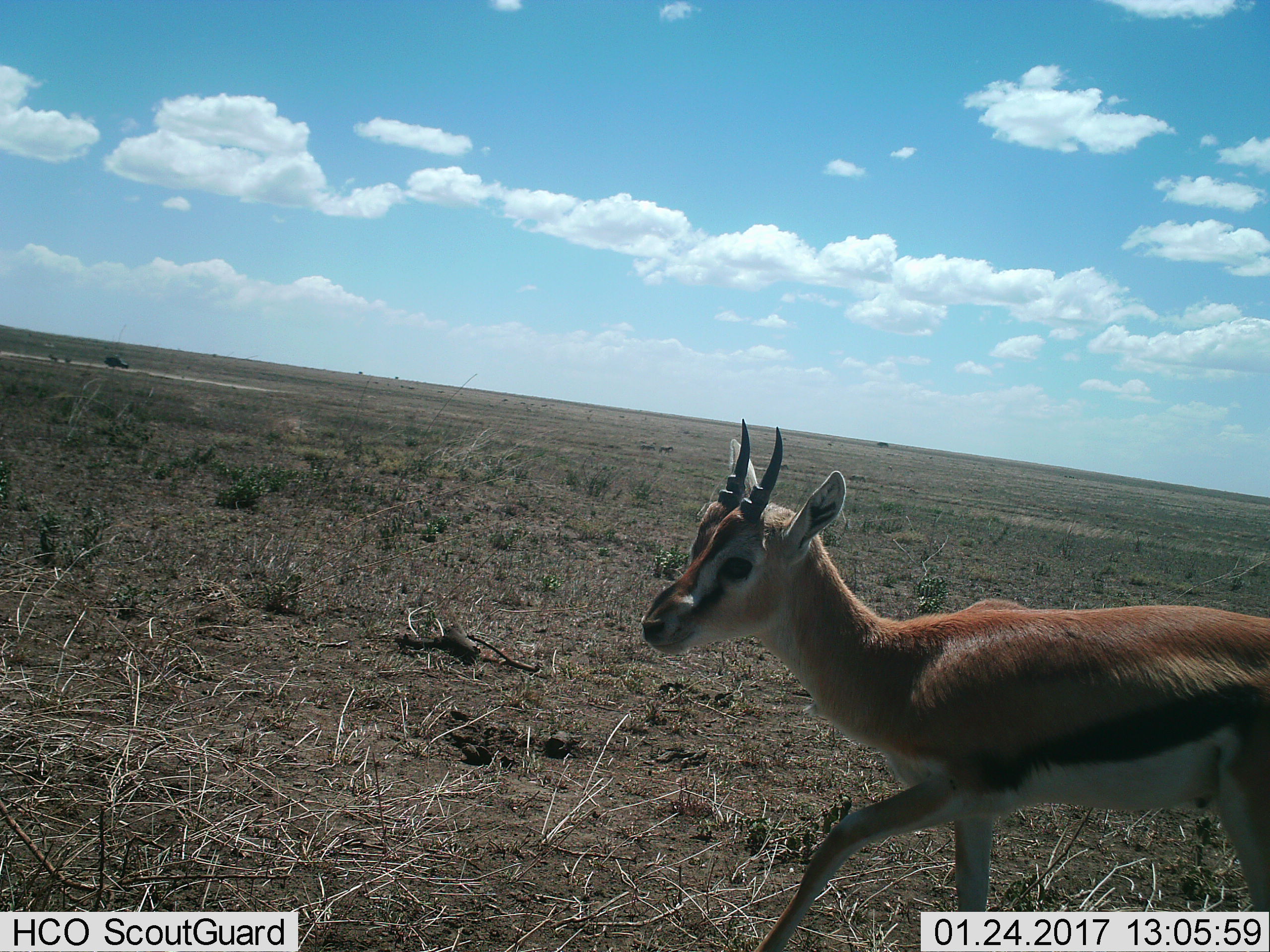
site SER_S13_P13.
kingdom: Animalia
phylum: Chordata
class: Mammalia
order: Artiodactyla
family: Bovidae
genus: Eudorcas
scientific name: Eudorcas thomsonii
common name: thomson's gazelle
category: gazellethomsons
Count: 1.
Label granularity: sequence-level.